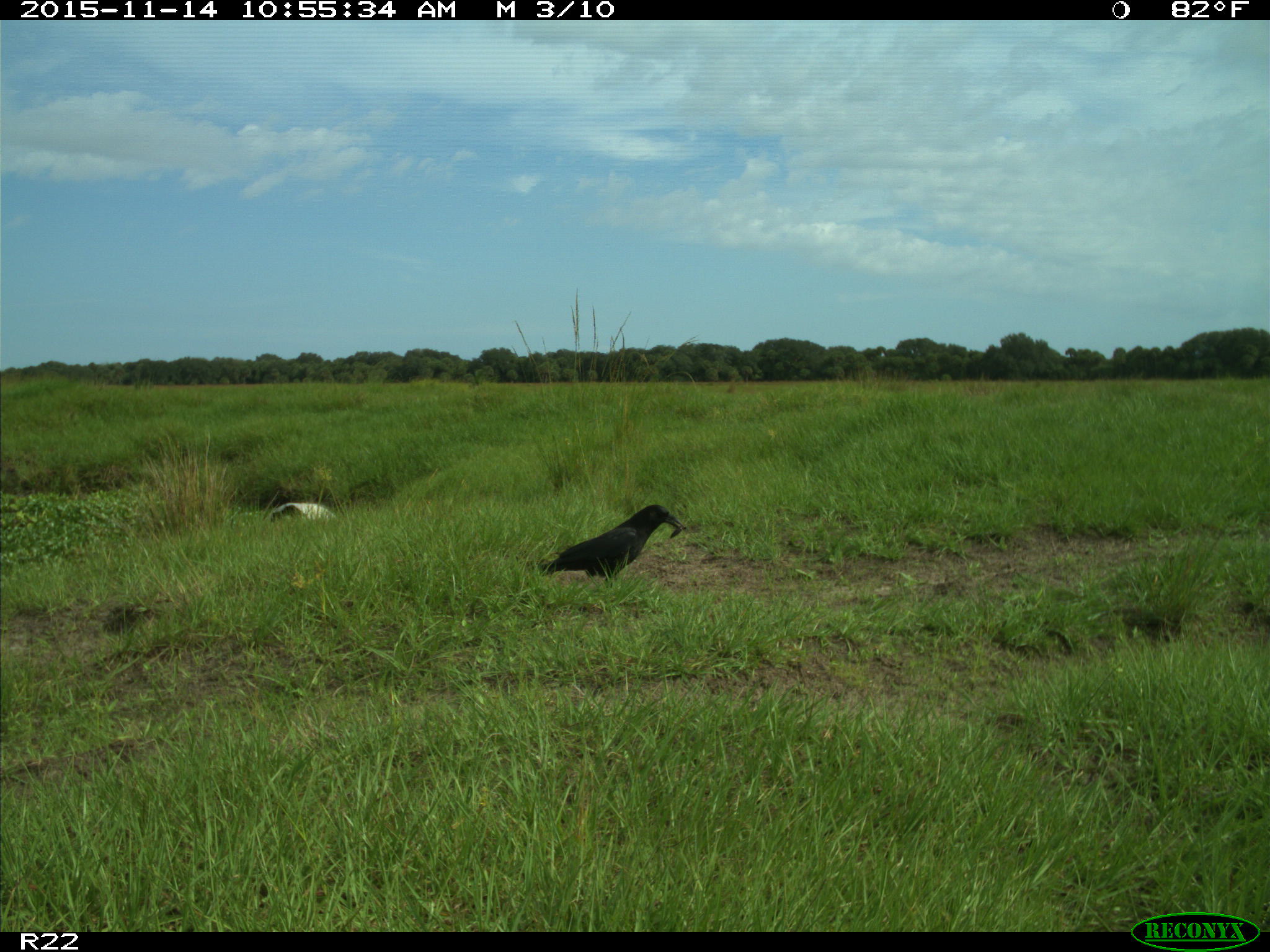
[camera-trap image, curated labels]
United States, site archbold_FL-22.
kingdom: Animalia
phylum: Chordata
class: Aves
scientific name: Aves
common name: birds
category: unidentified bird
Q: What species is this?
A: Unidentified bird (birds) (Aves).